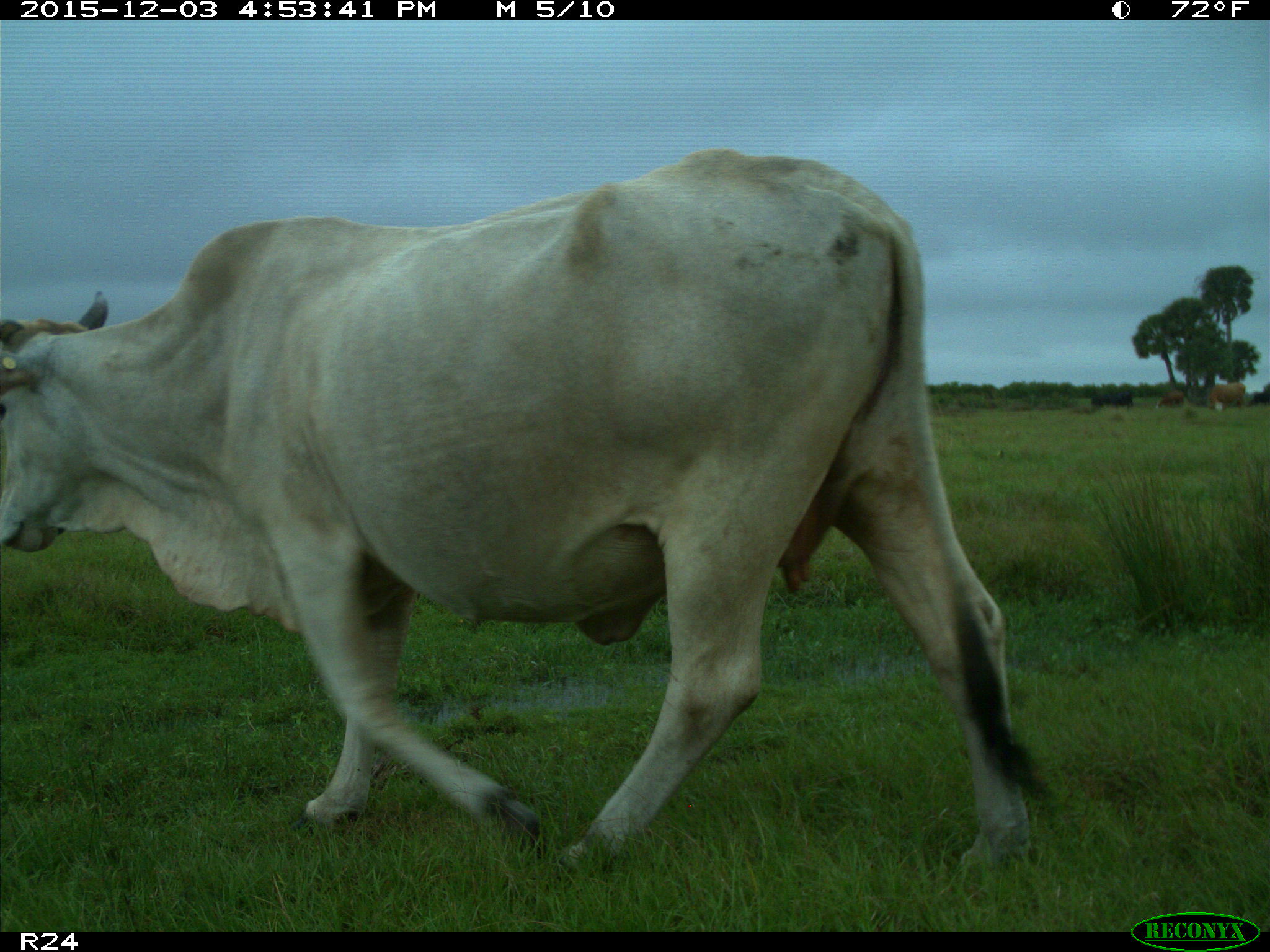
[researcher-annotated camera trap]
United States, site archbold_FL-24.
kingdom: Animalia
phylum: Chordata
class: Mammalia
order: Artiodactyla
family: Bovidae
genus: Bos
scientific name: Bos taurus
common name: domestic cow